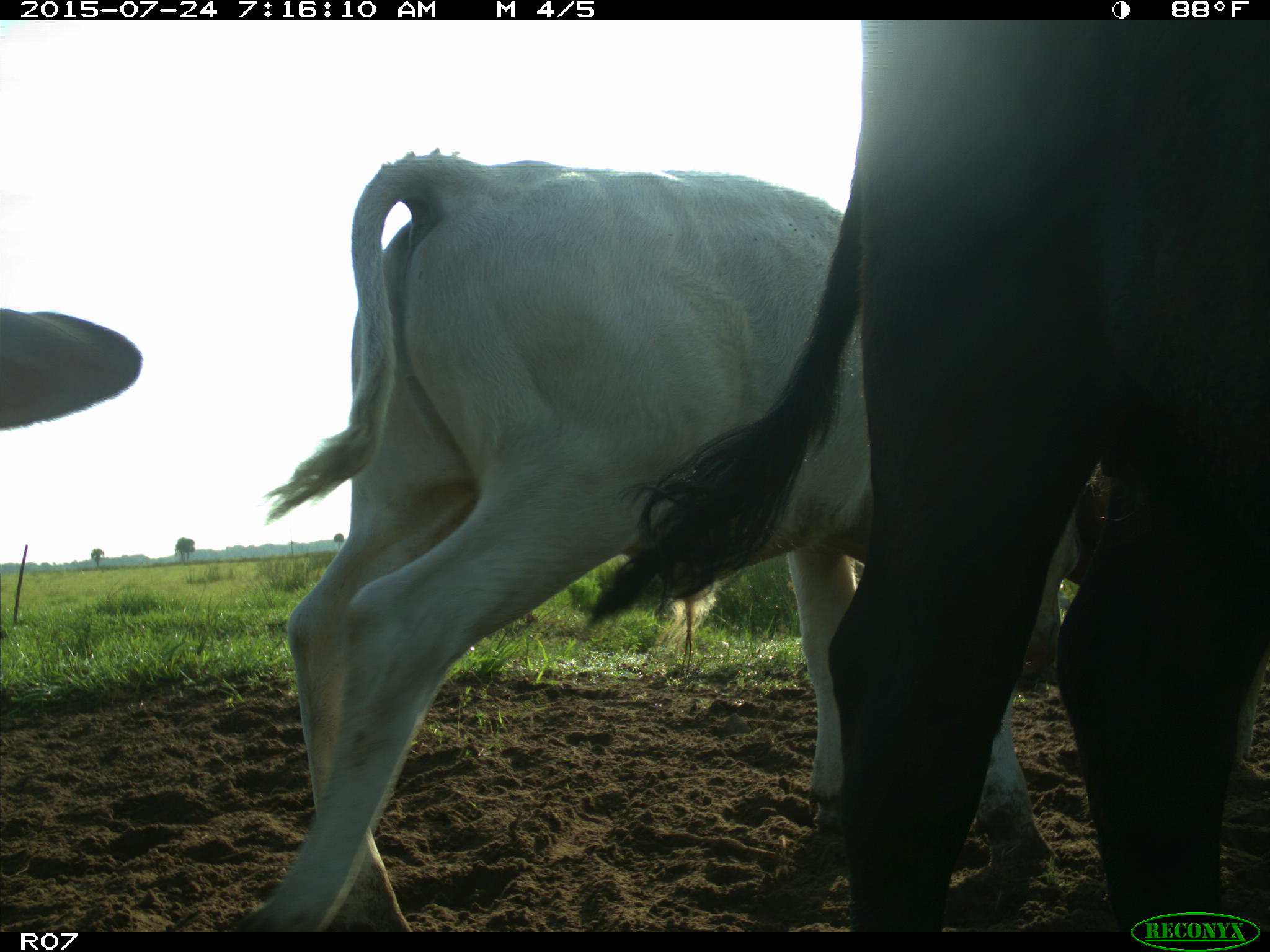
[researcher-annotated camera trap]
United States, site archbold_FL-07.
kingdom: Animalia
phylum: Chordata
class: Mammalia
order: Artiodactyla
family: Bovidae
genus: Bos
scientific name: Bos taurus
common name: domestic cow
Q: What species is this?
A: Bos taurus (domestic cow).